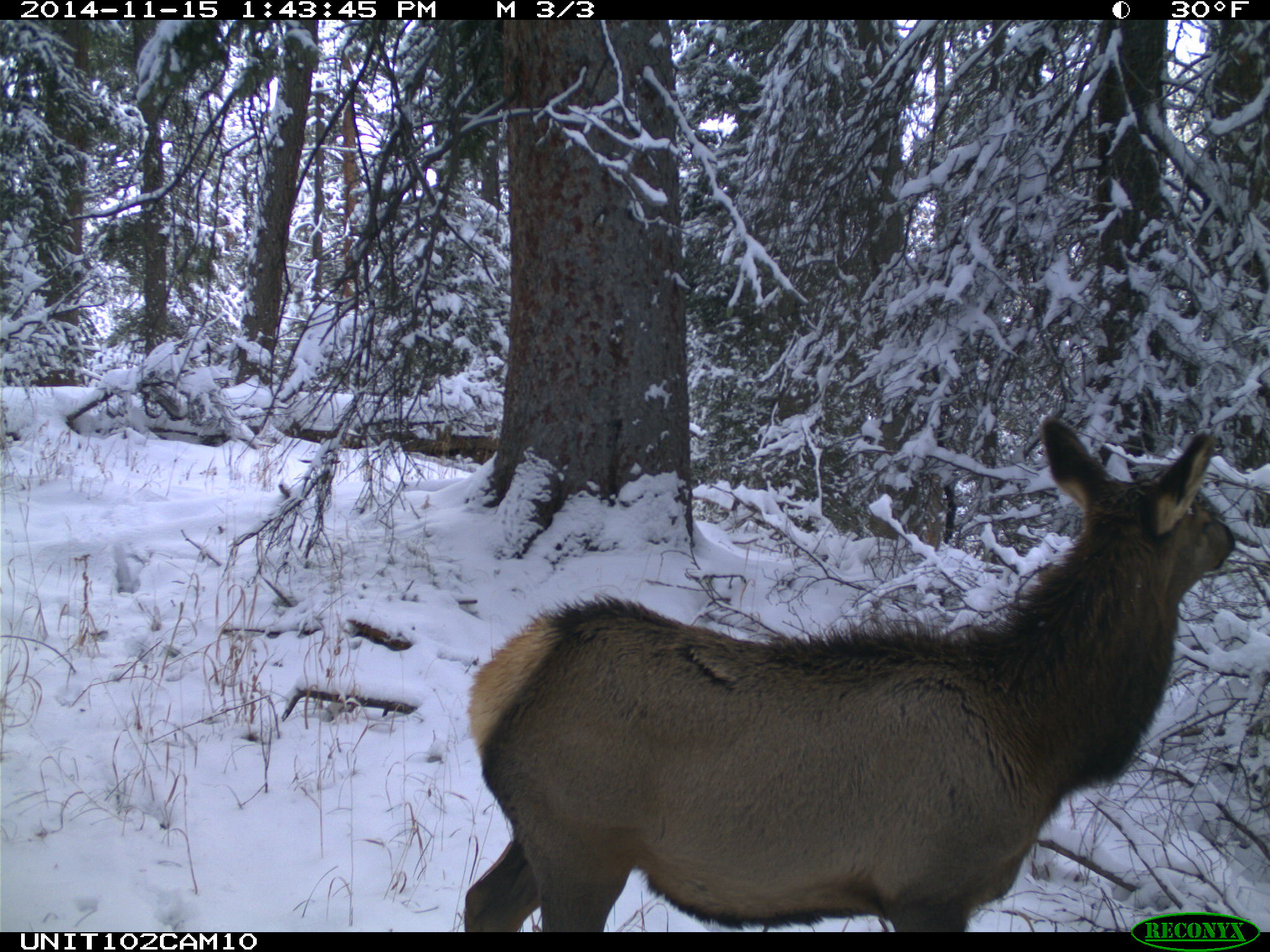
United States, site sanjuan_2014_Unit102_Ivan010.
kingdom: Animalia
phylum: Chordata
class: Mammalia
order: Artiodactyla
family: Cervidae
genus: Cervus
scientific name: Cervus elaphus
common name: red deer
Cervus elaphus (red deer).